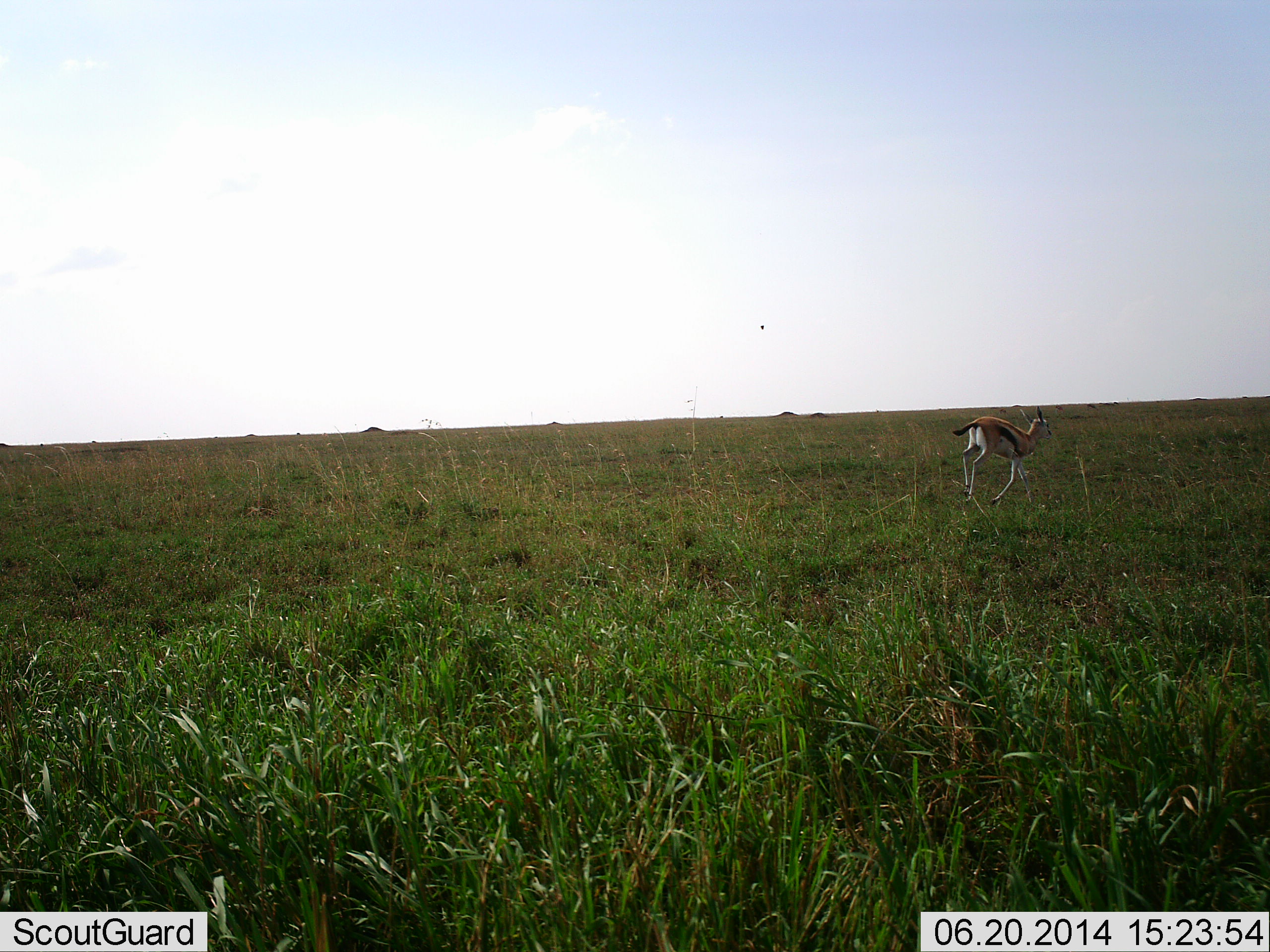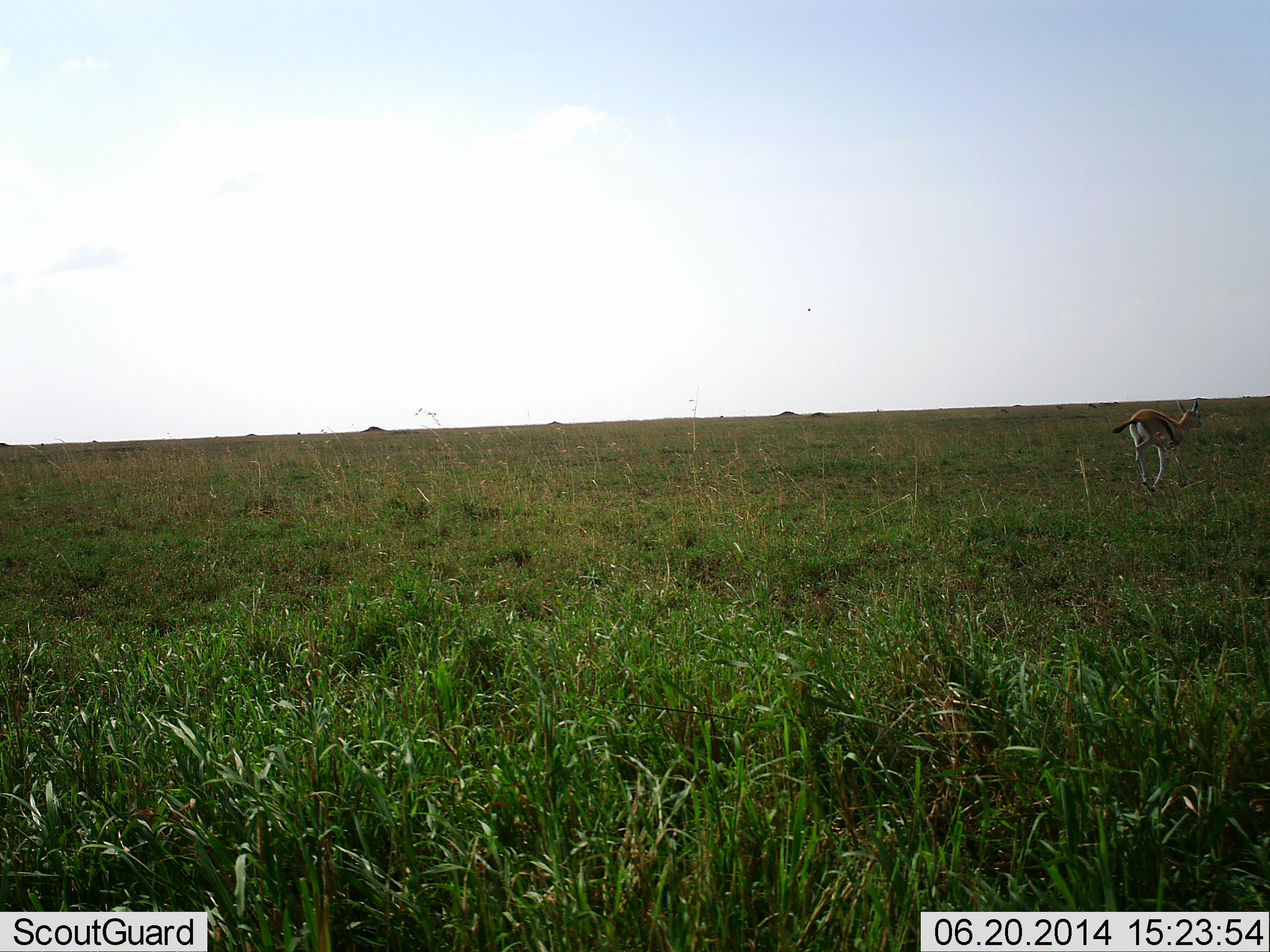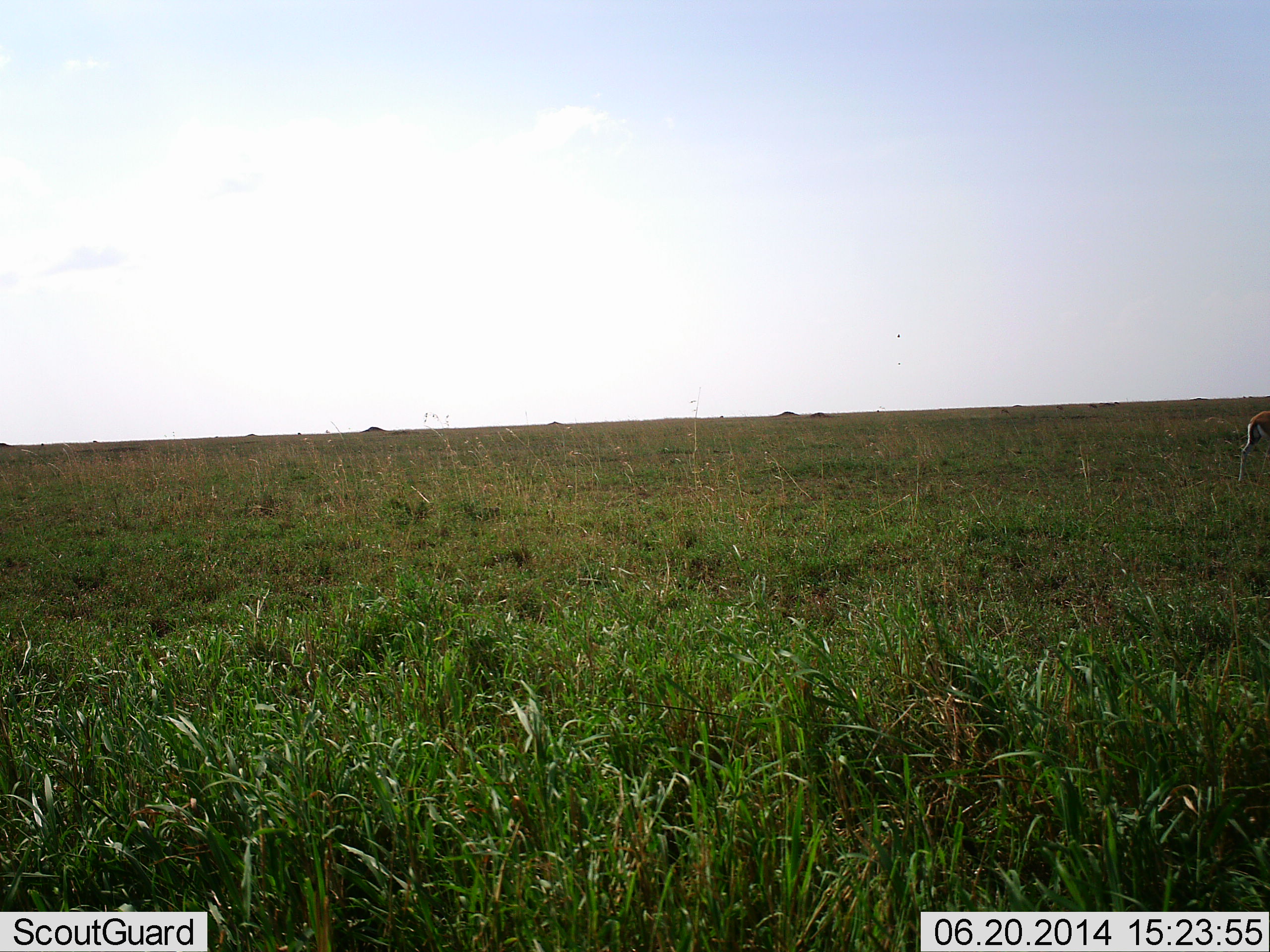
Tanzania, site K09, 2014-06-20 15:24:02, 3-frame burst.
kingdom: Animalia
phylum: Chordata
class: Mammalia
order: Artiodactyla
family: Bovidae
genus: Eudorcas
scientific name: Eudorcas thomsonii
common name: thomson's gazelle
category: gazellethomsons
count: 1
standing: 0%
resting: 0%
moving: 100%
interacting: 0%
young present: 0%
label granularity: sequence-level